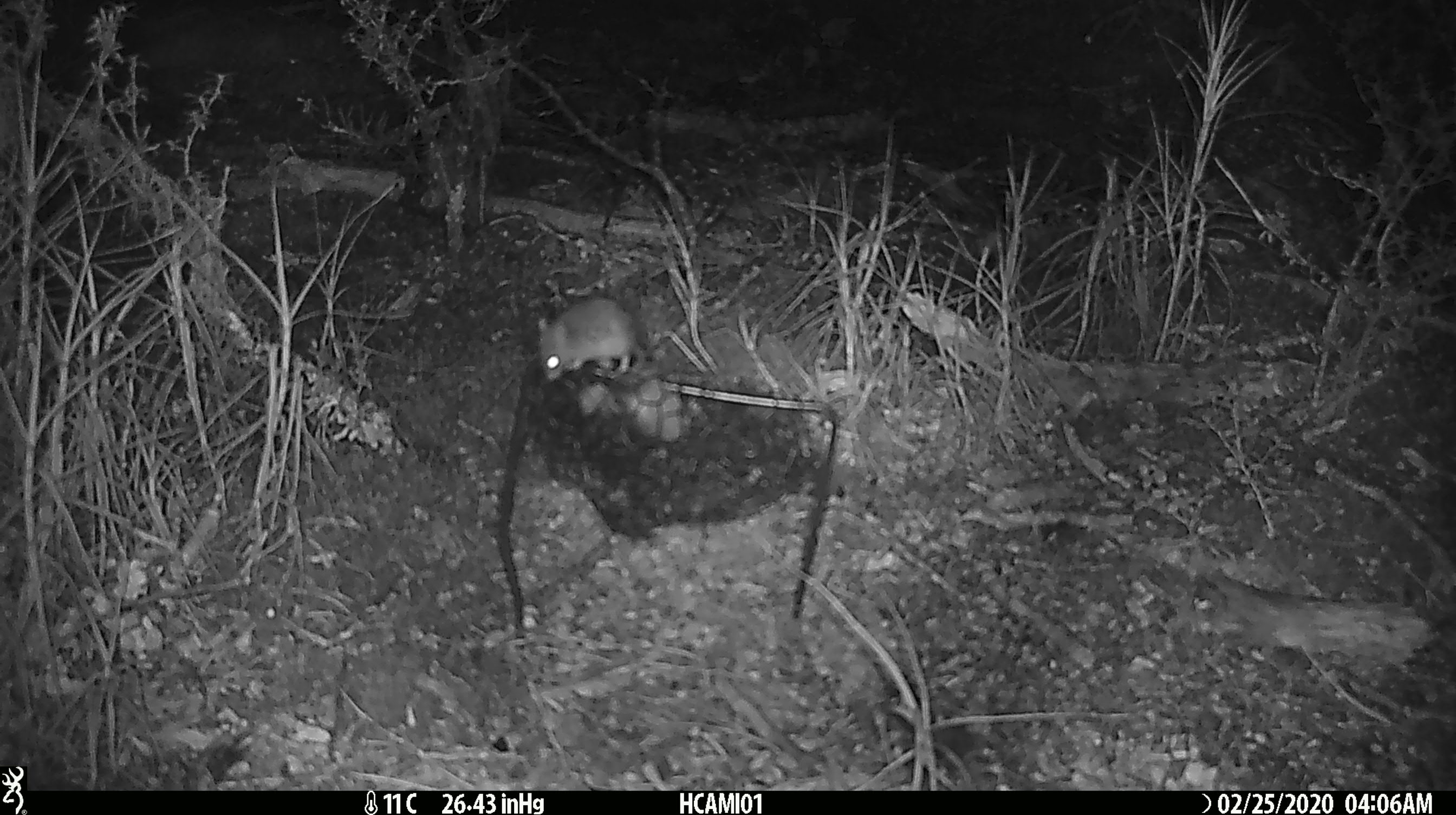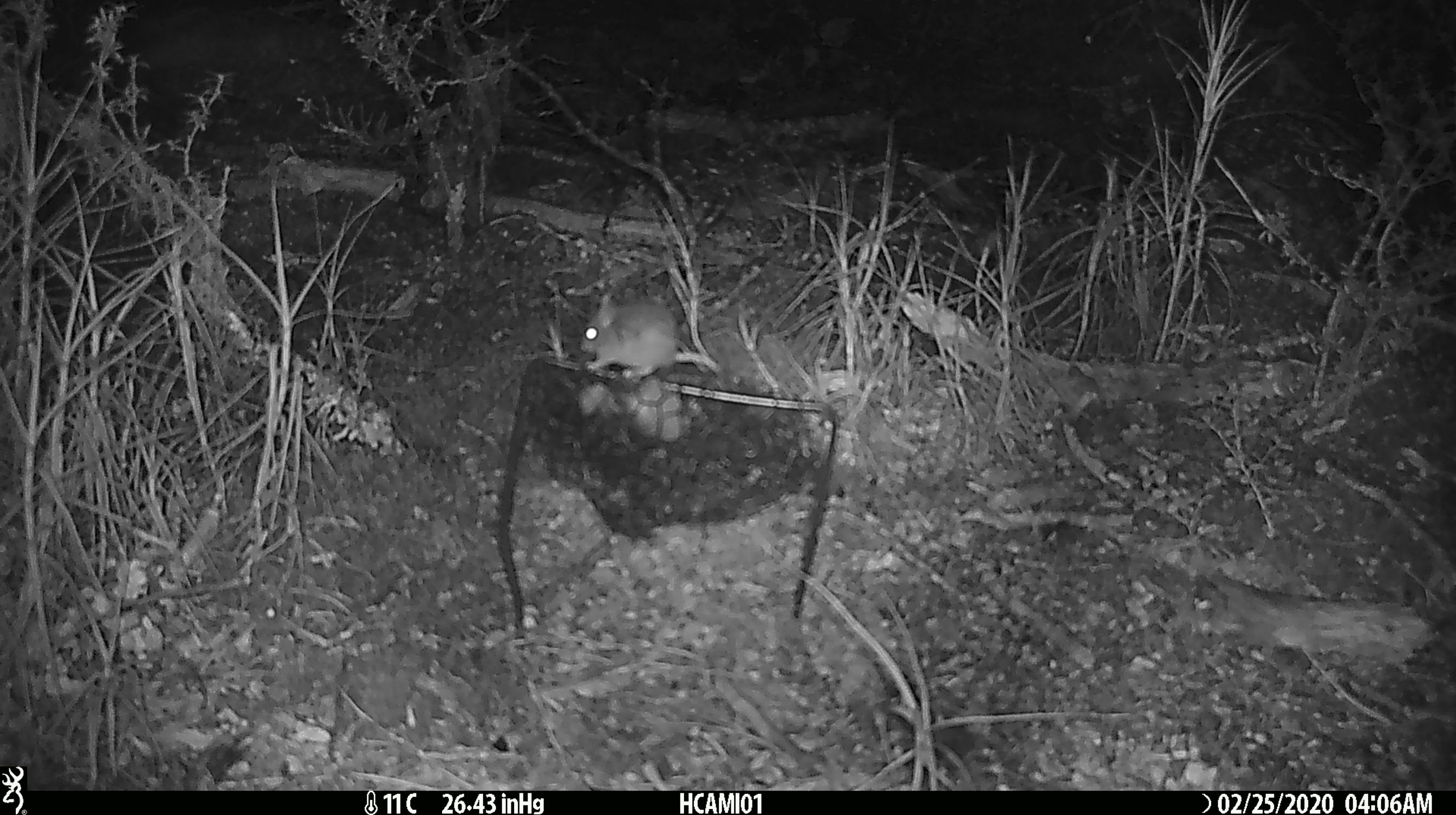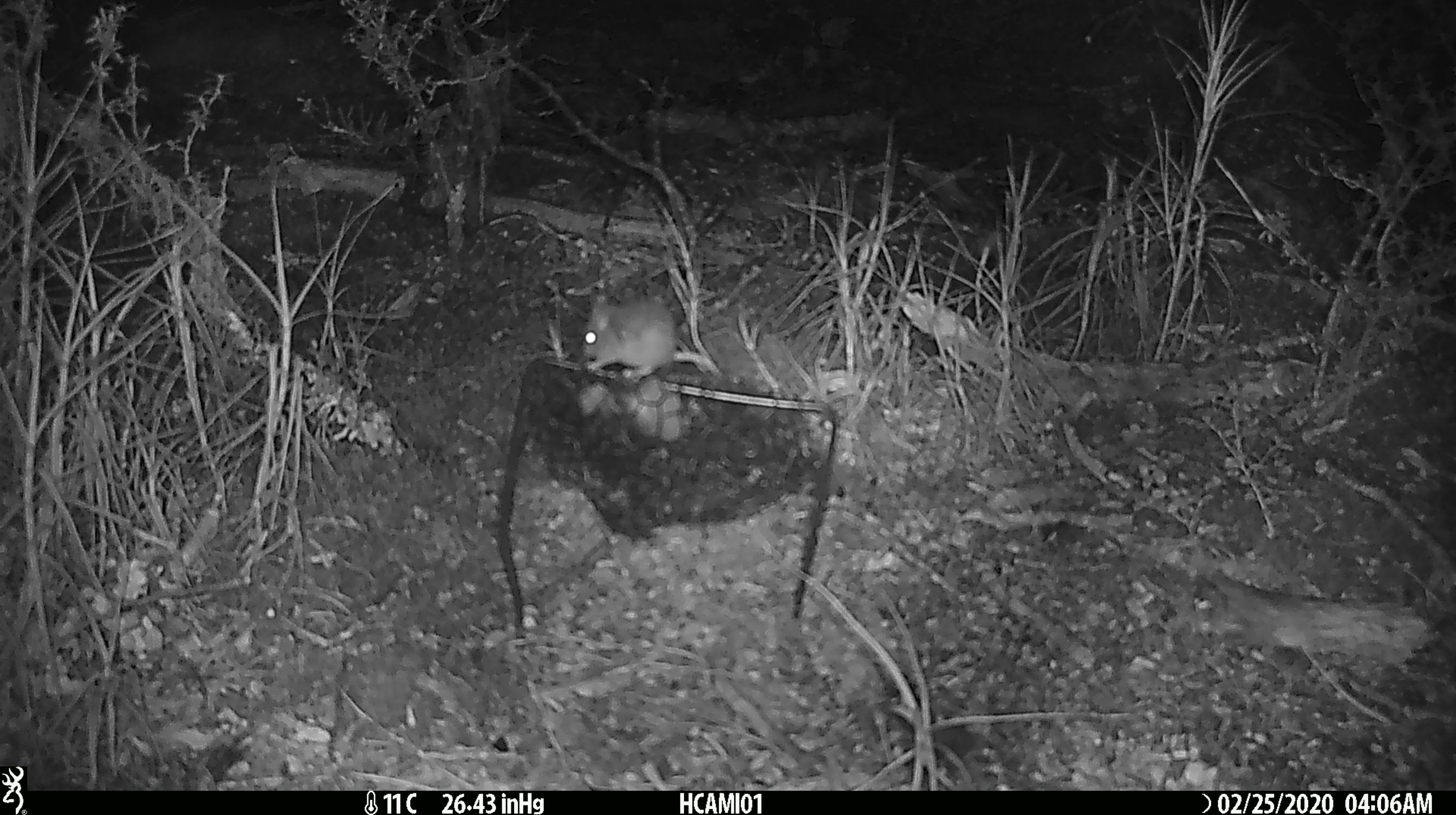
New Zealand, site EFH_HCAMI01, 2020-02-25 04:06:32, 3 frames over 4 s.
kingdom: Animalia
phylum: Chordata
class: Mammalia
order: Rodentia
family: Muridae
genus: Mus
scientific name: Mus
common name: mouse